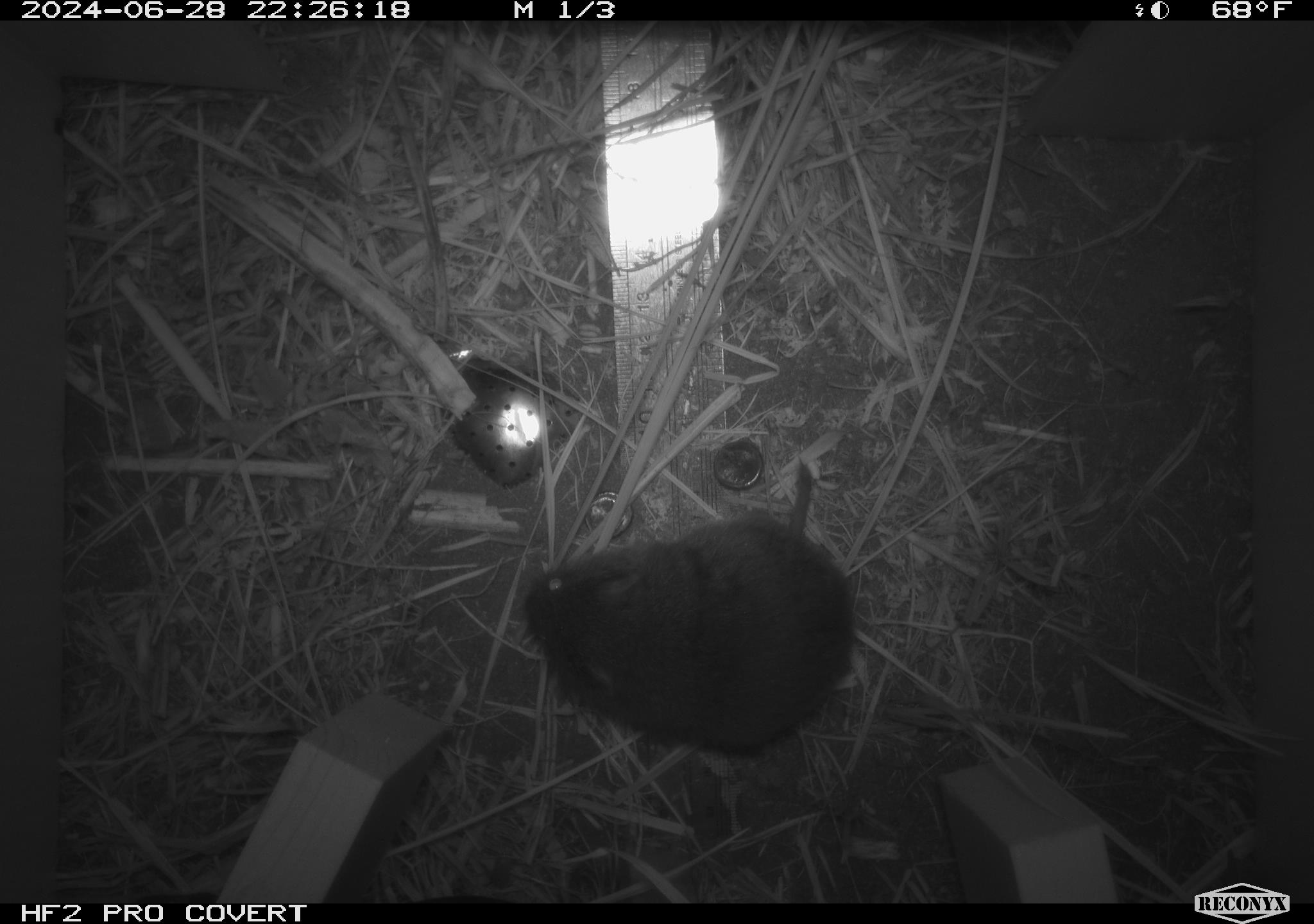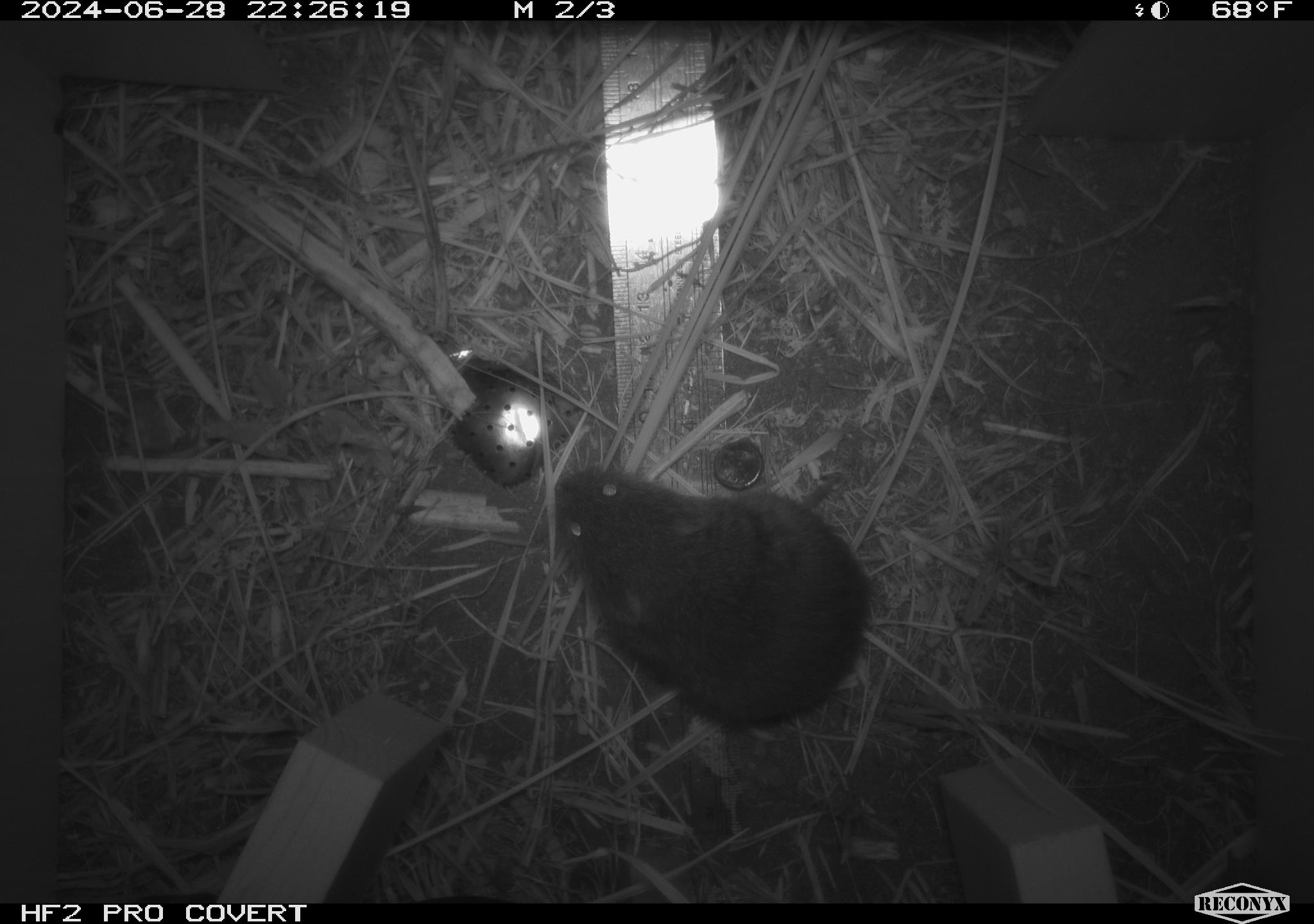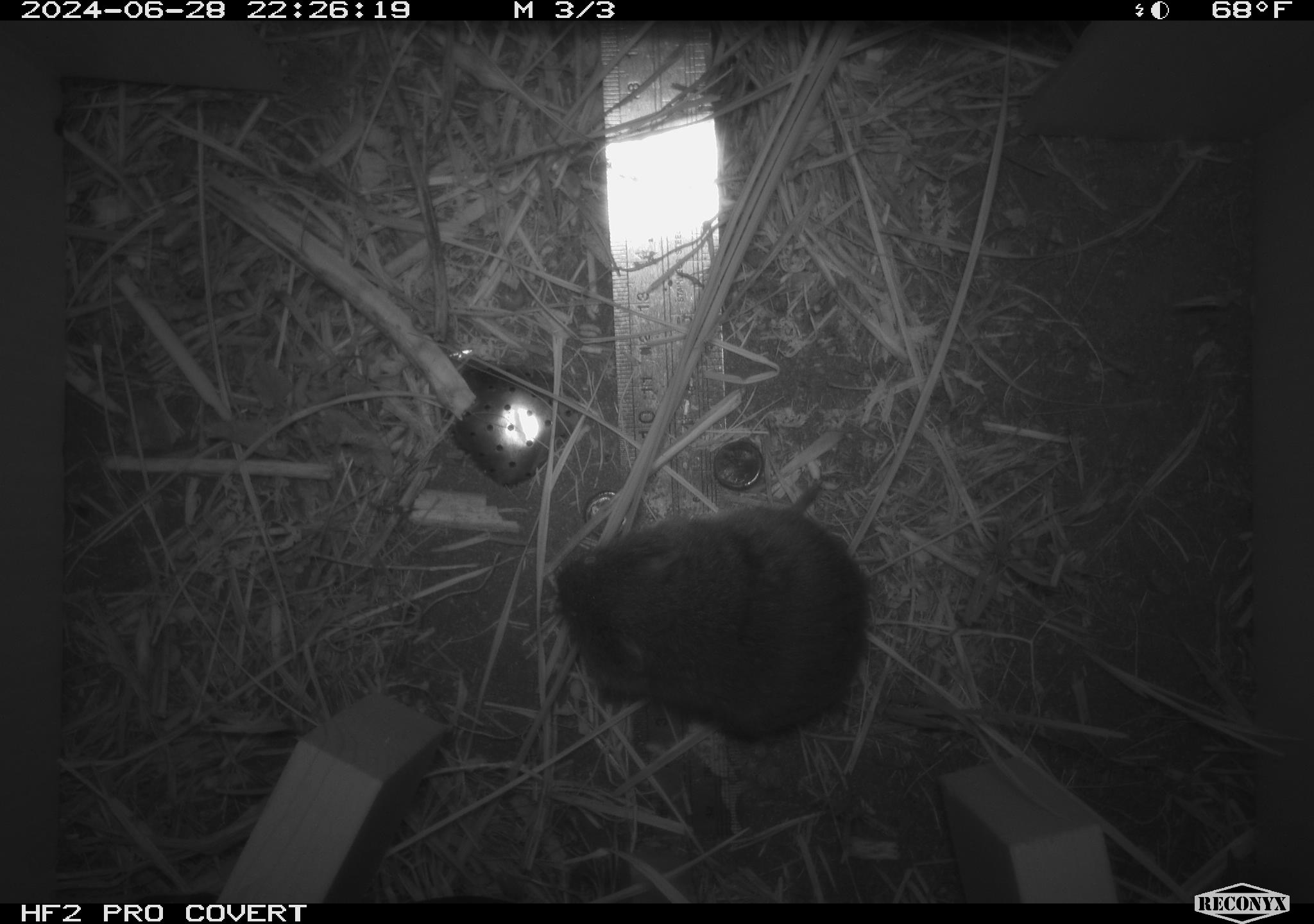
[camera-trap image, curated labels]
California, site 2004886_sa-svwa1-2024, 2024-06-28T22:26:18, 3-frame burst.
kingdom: Animalia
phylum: Chordata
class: Mammalia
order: Rodentia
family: Cricetidae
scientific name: Arvicolinae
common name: voles, lemmings, and muskrats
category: arvicolinae subfamily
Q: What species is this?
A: Arvicolinae subfamily (voles, lemmings, and muskrats) (Arvicolinae).